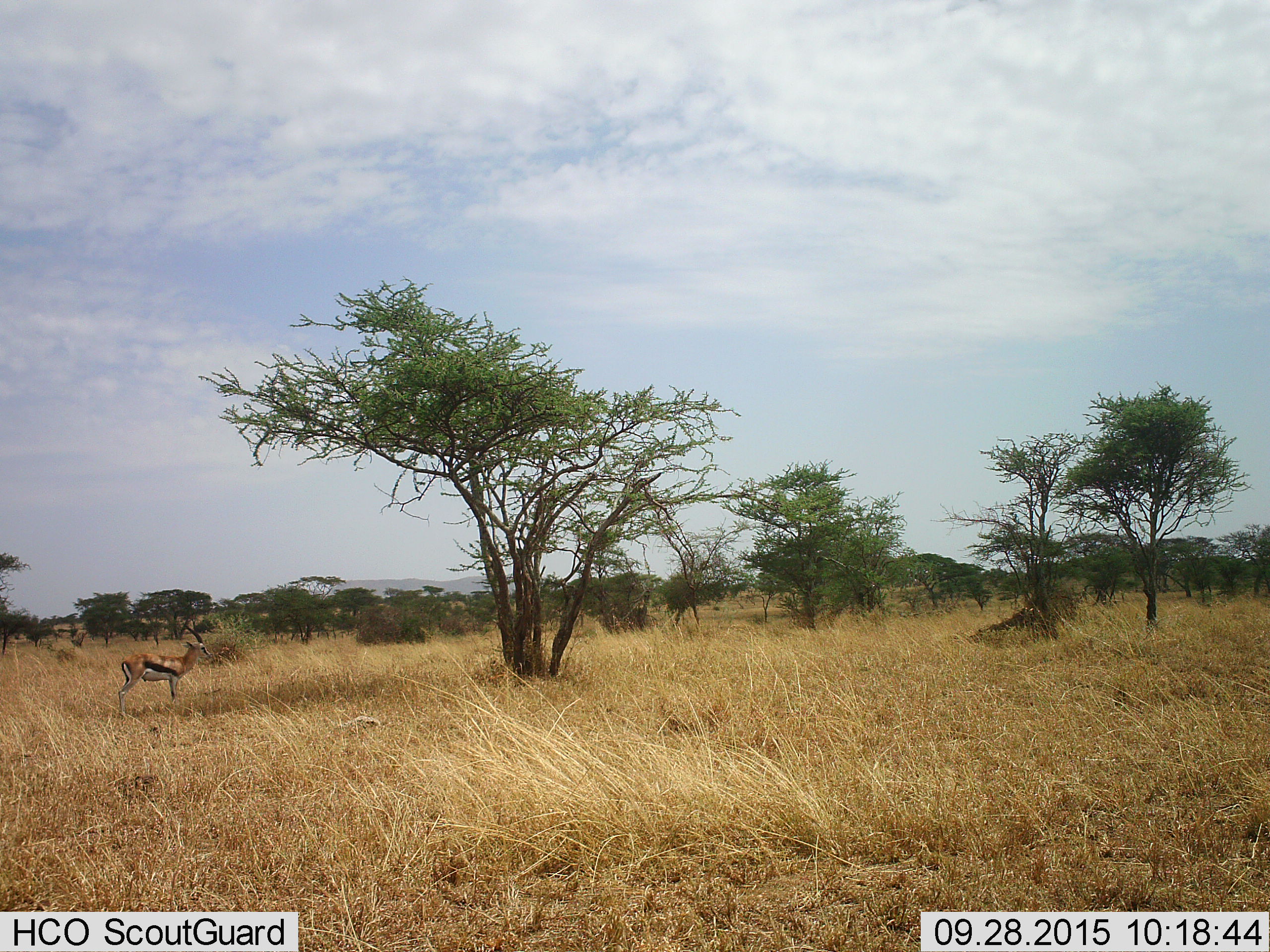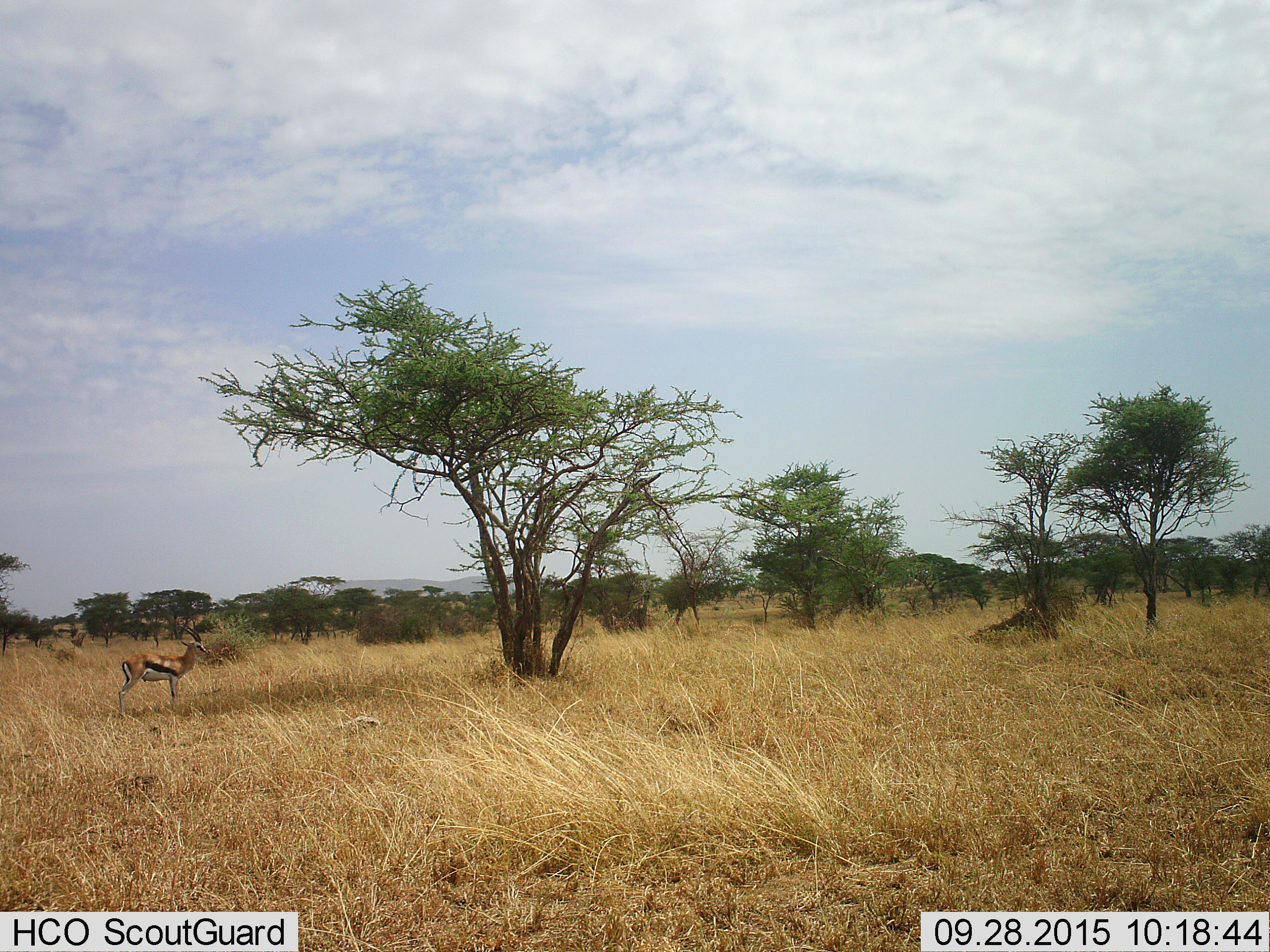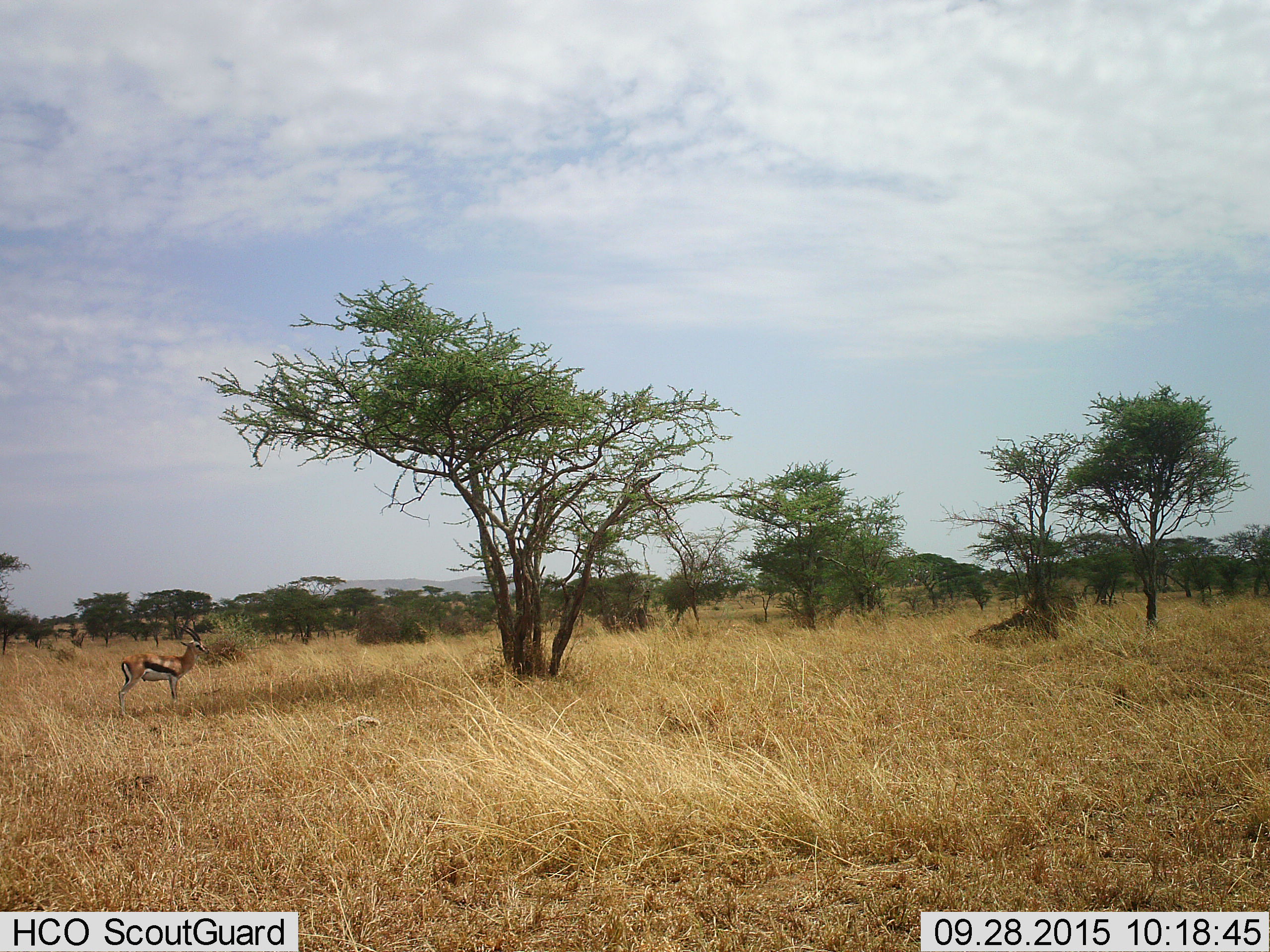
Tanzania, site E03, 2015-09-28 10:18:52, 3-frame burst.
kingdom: Animalia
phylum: Chordata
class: Mammalia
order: Artiodactyla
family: Bovidae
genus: Eudorcas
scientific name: Eudorcas thomsonii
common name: thomson's gazelle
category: gazellethomsons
Gazellethomsons (thomson's gazelle) (Eudorcas thomsonii), count 1. Behavior (volunteer vote fractions): standing 100%, resting 0%, moving 0%, interacting 0%. Young present (vote fraction): 0%. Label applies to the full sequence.